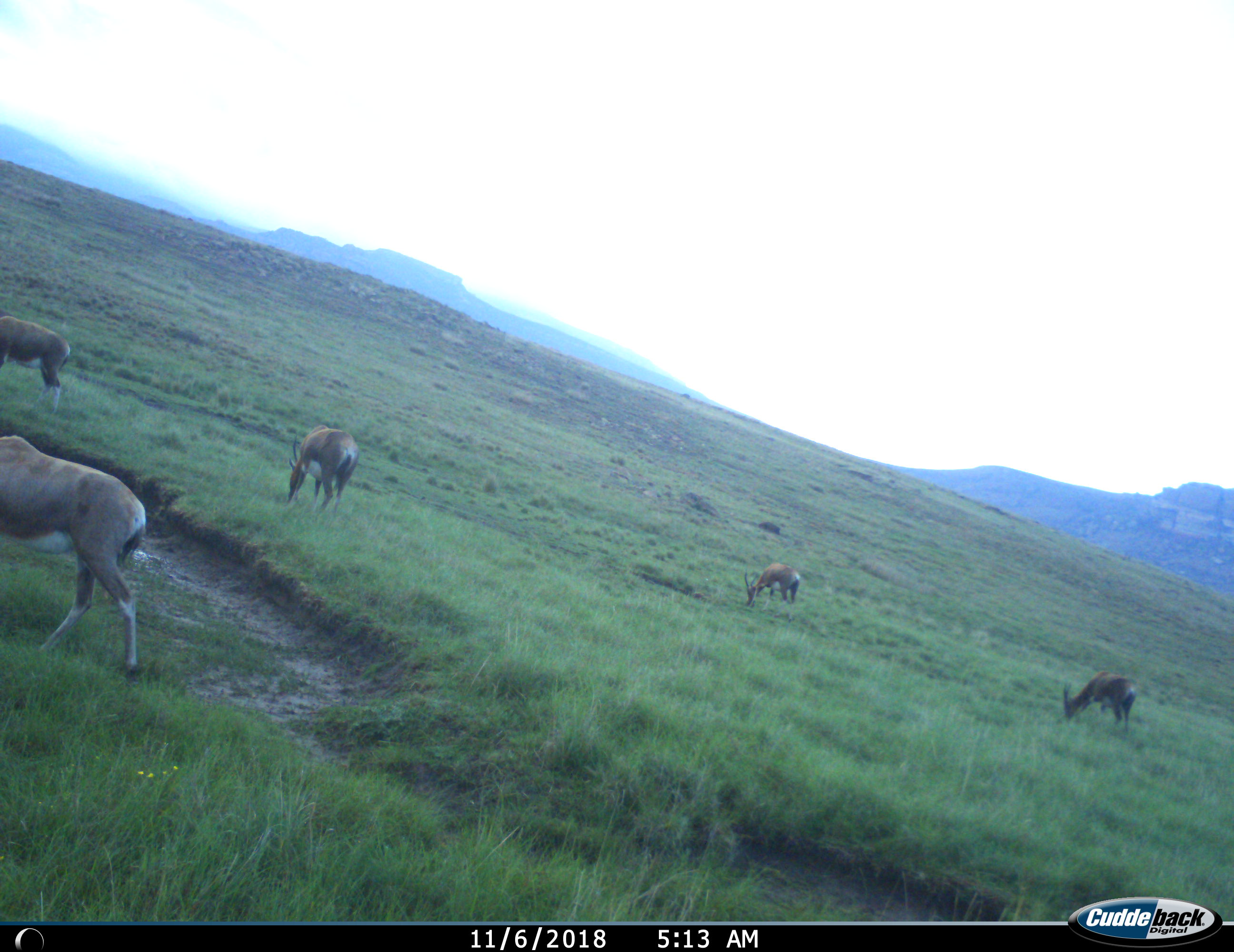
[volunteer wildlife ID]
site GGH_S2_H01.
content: unidentified animal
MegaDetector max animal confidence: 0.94